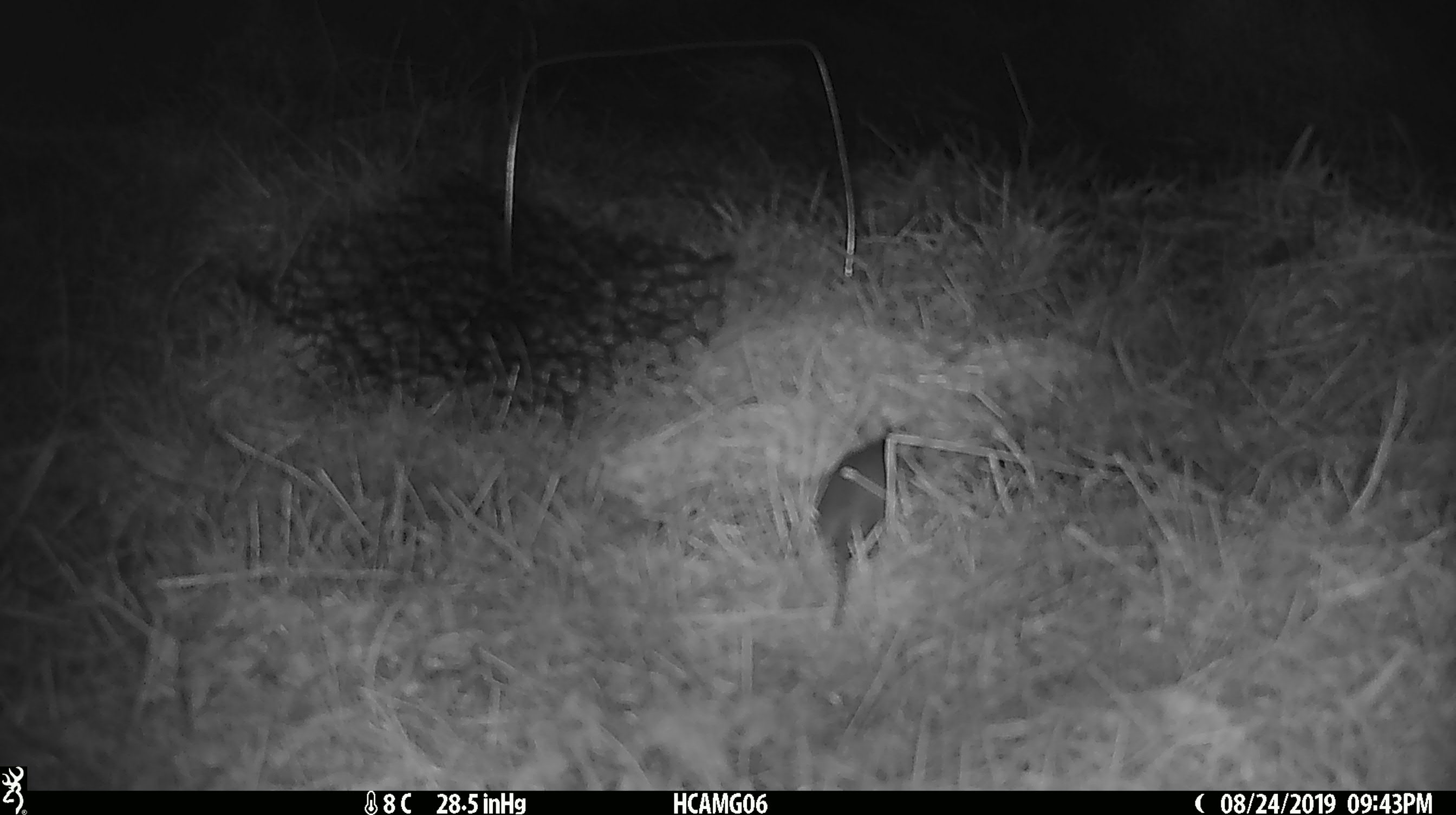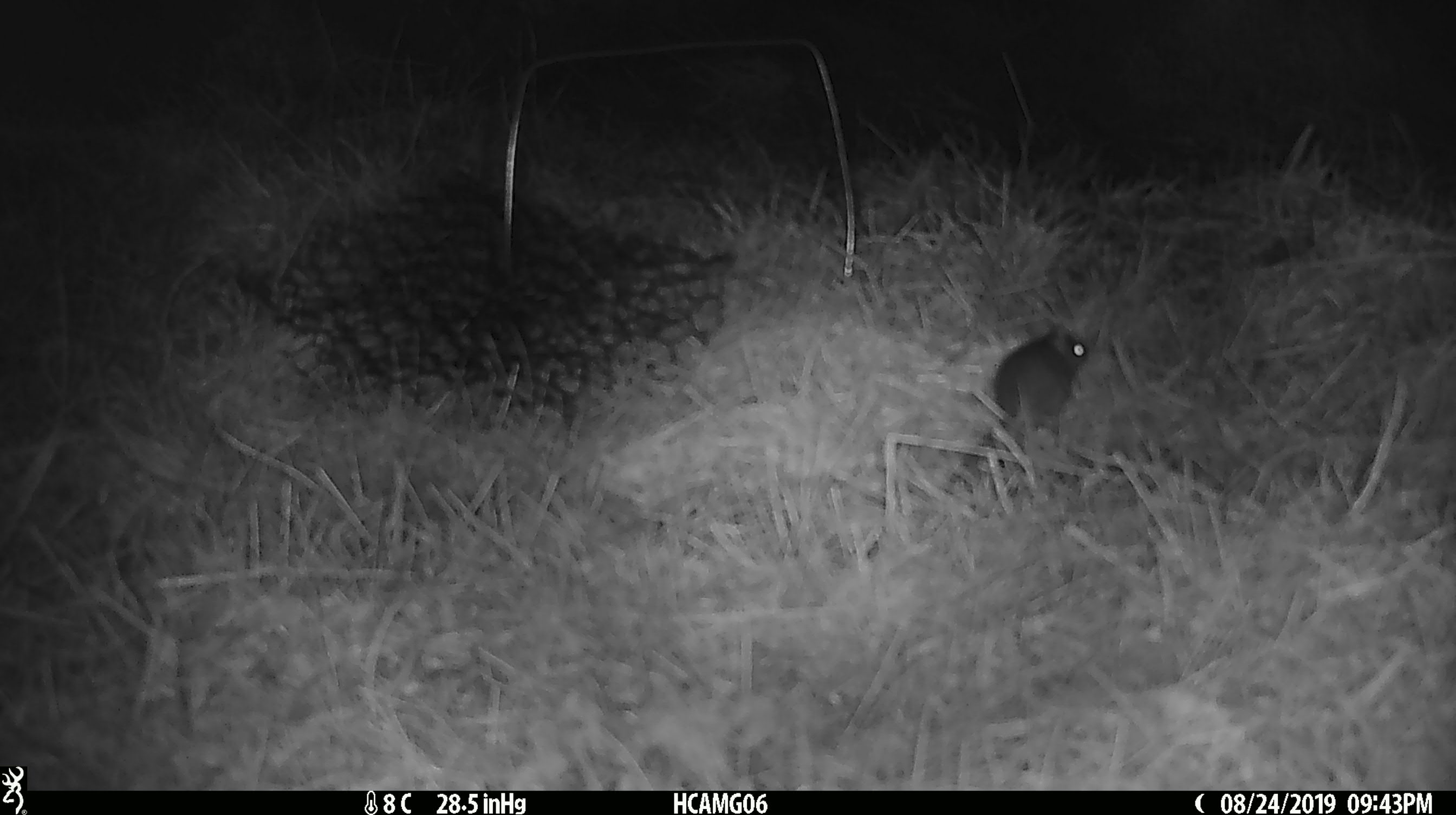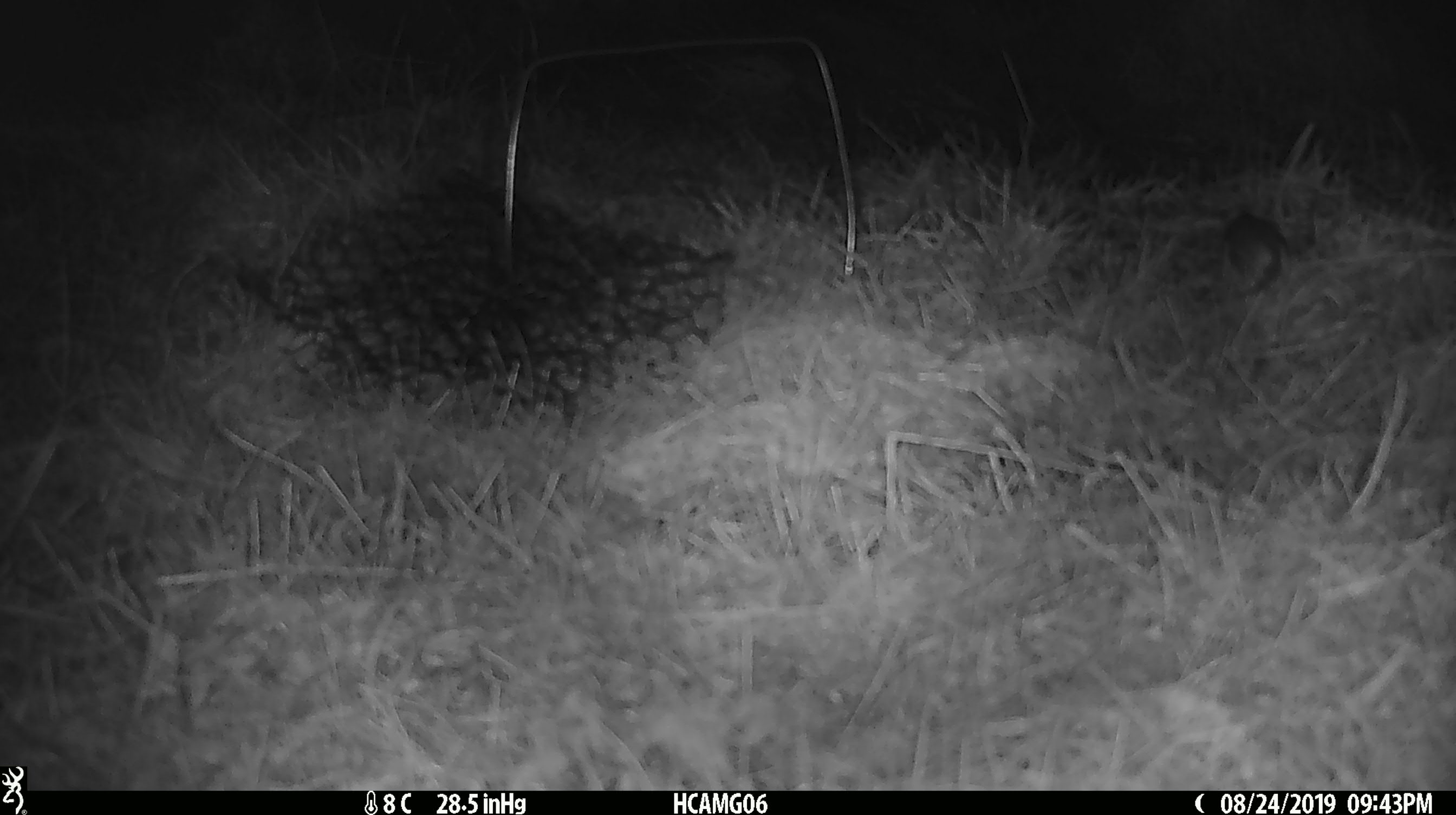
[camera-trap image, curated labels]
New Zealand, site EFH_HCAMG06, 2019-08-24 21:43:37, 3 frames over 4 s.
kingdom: Animalia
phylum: Chordata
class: Mammalia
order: Rodentia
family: Muridae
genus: Mus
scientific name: Mus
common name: mouse